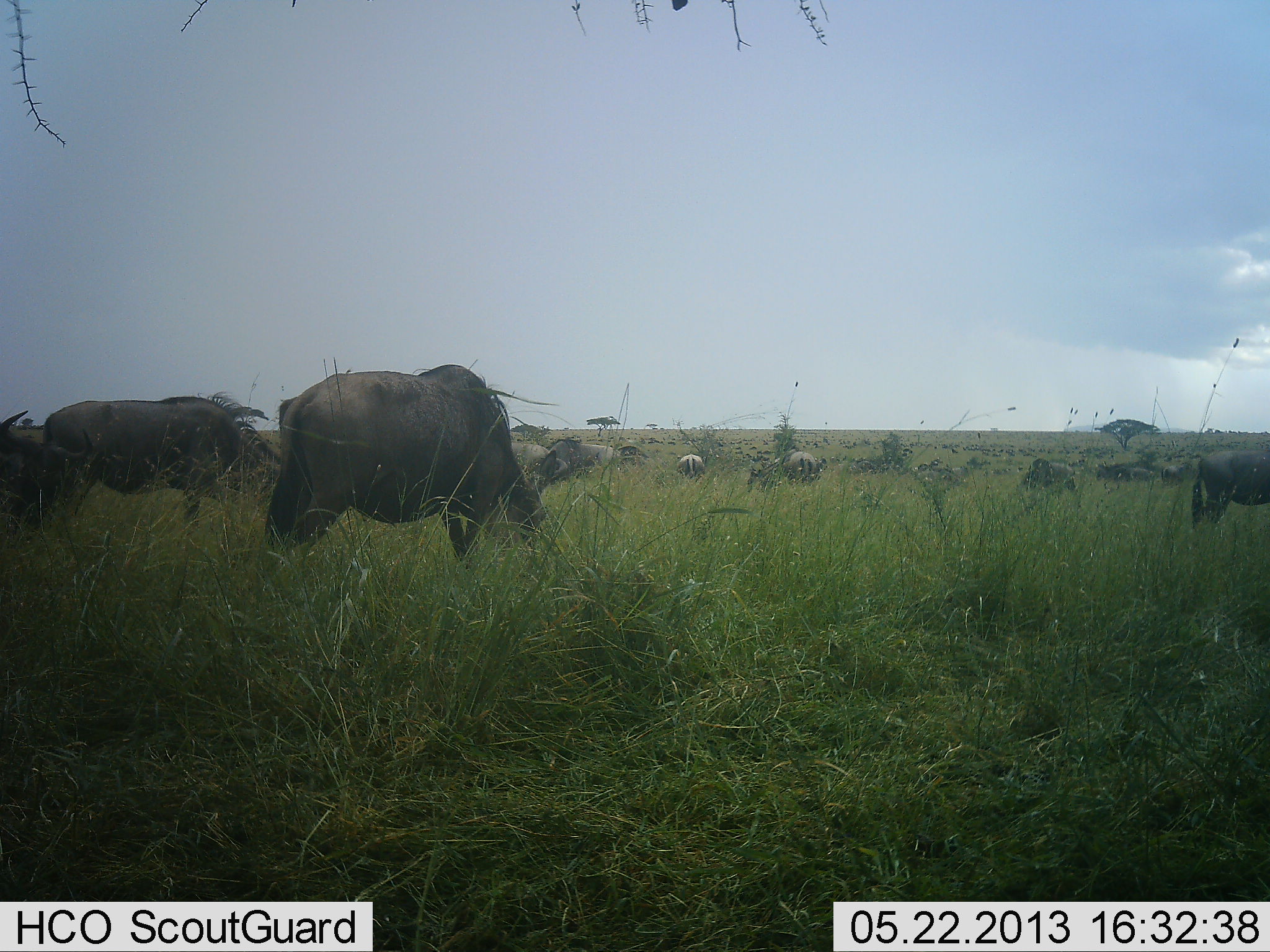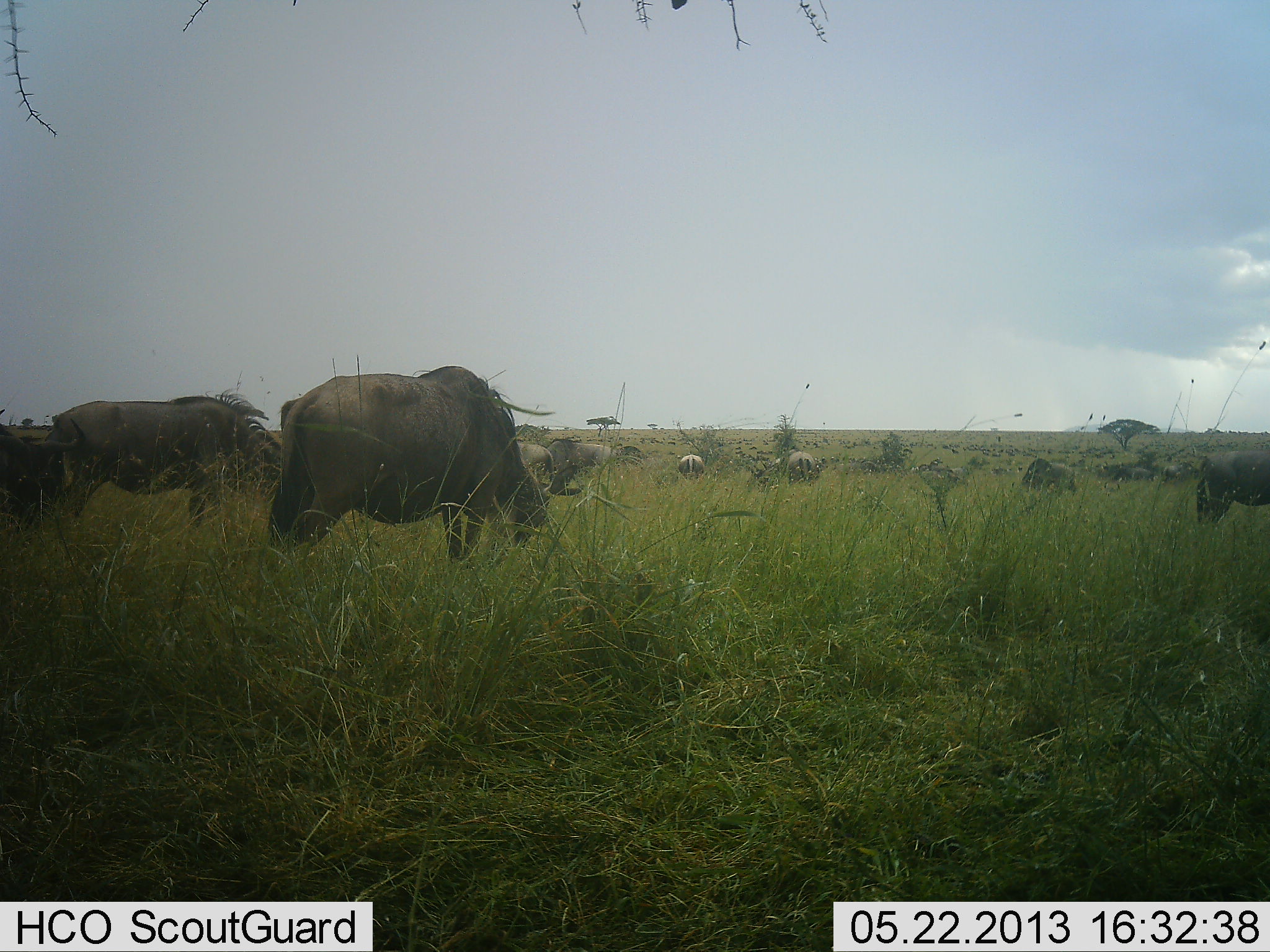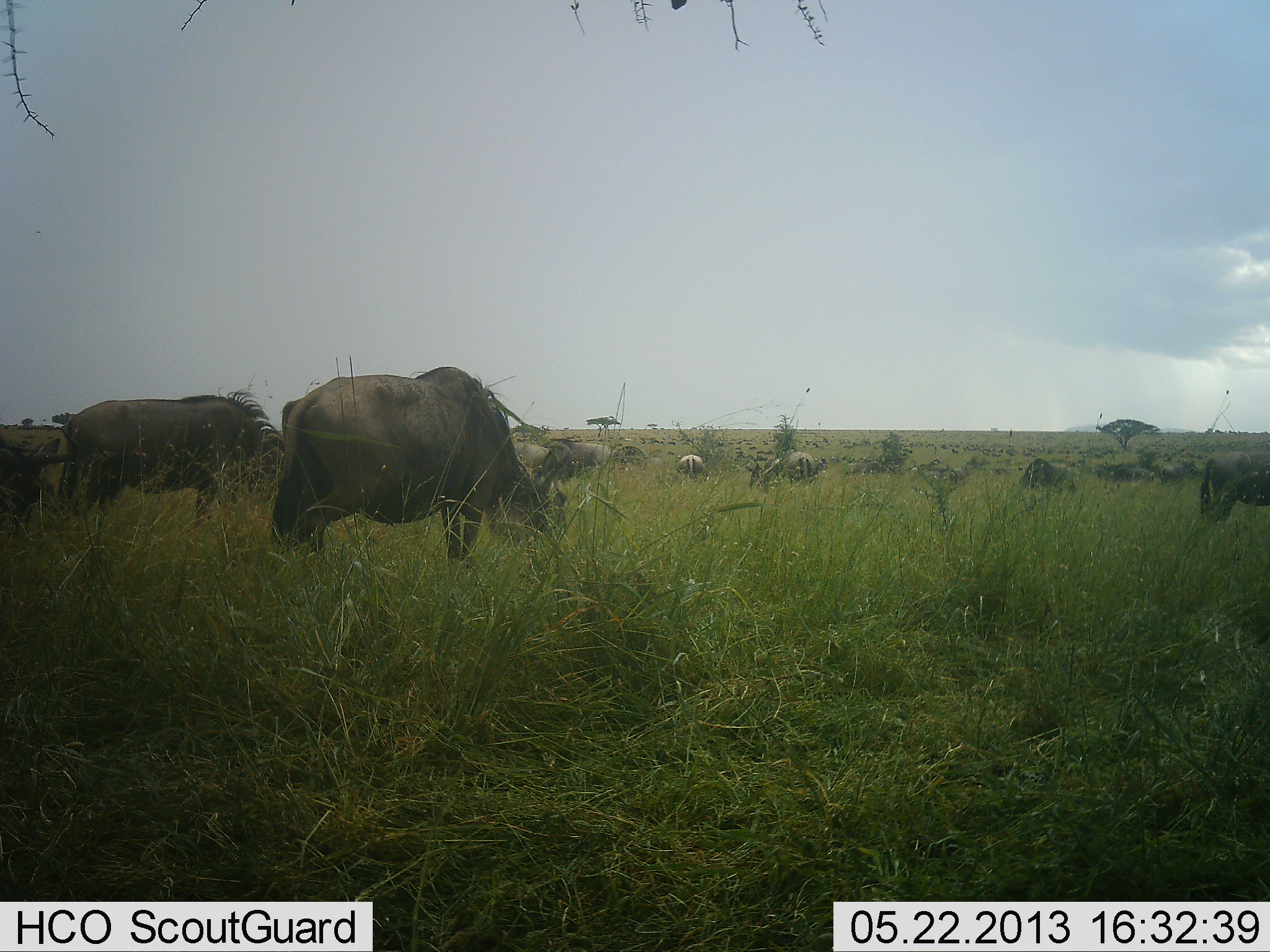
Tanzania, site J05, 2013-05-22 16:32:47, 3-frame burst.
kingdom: Animalia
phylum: Chordata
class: Mammalia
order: Artiodactyla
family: Bovidae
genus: Connochaetes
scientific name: Connochaetes taurinus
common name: blue wildebeest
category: wildebeest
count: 11-50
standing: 46%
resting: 0%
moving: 8%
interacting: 0%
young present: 0%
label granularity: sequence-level